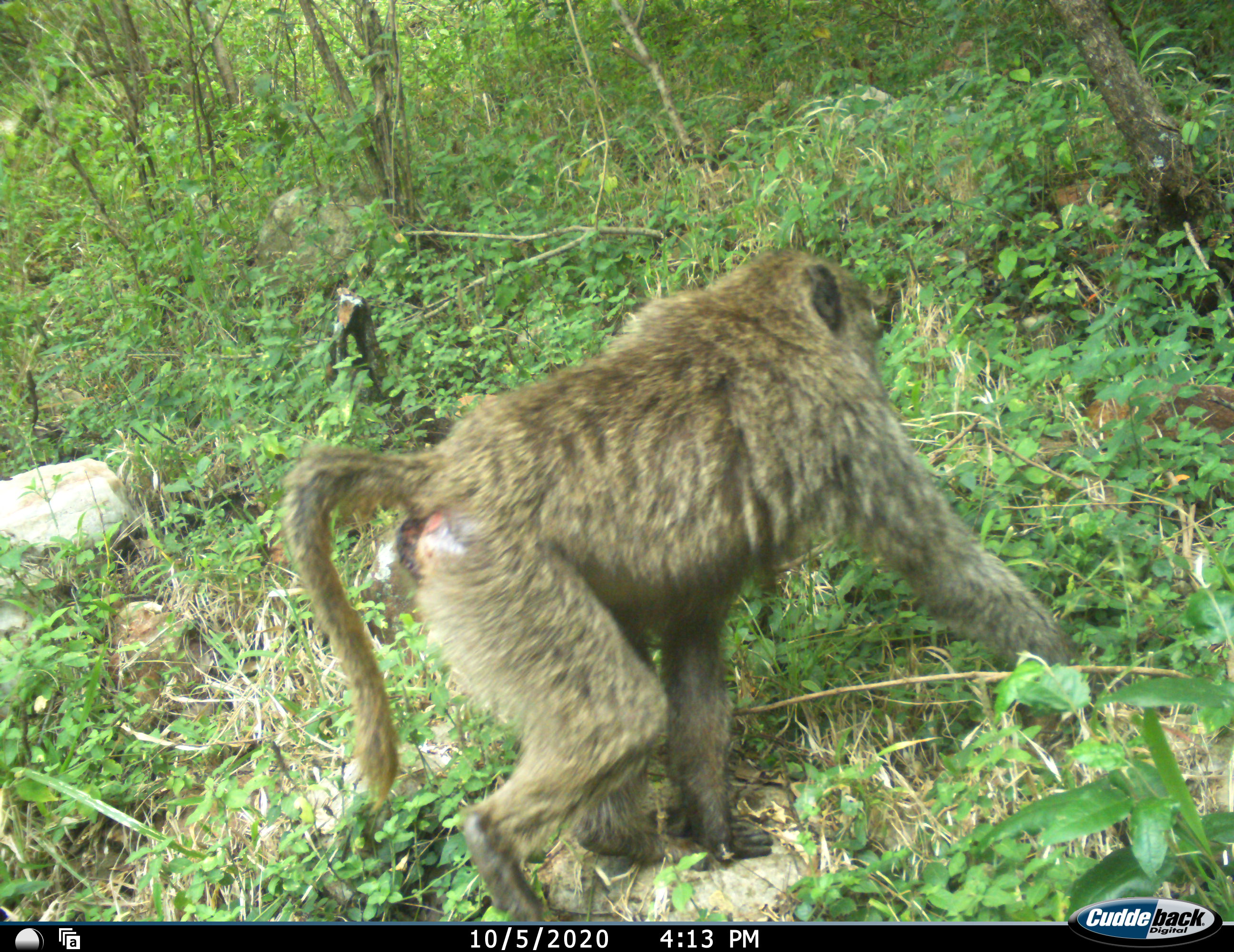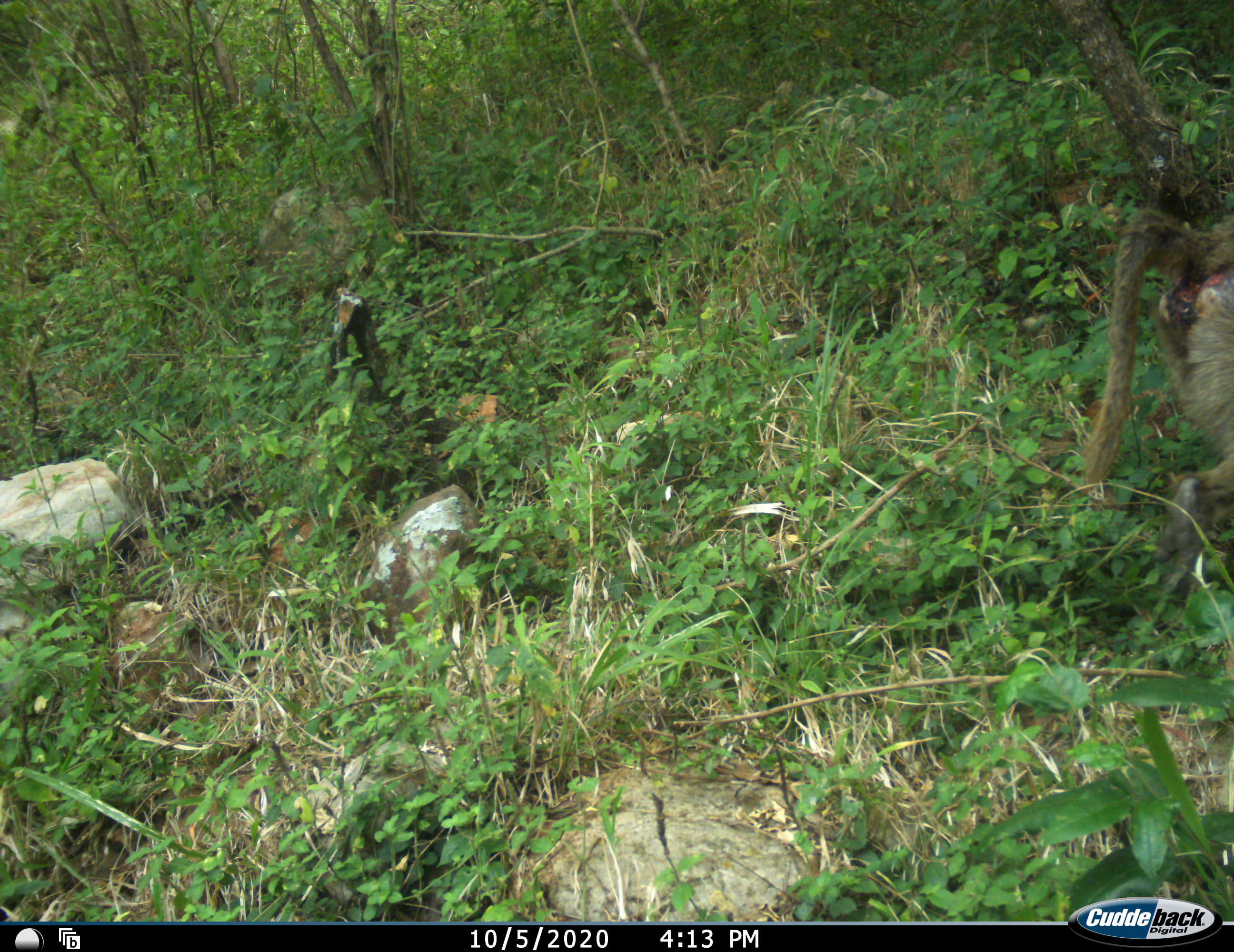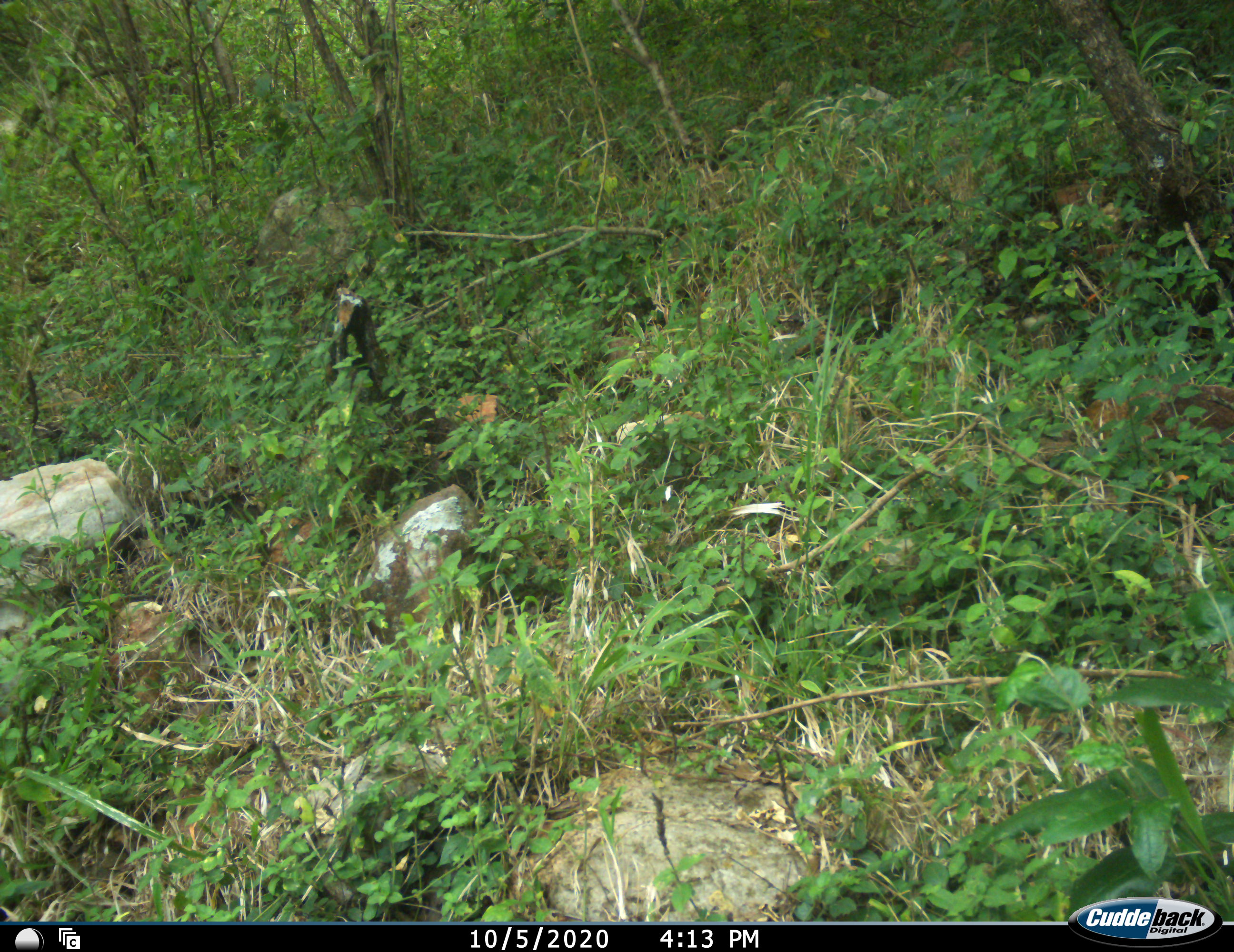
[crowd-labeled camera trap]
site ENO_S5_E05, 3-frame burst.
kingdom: Animalia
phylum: Chordata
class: Mammalia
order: Primates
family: Cercopithecidae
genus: Papio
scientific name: Papio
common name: baboon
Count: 1.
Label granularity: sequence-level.